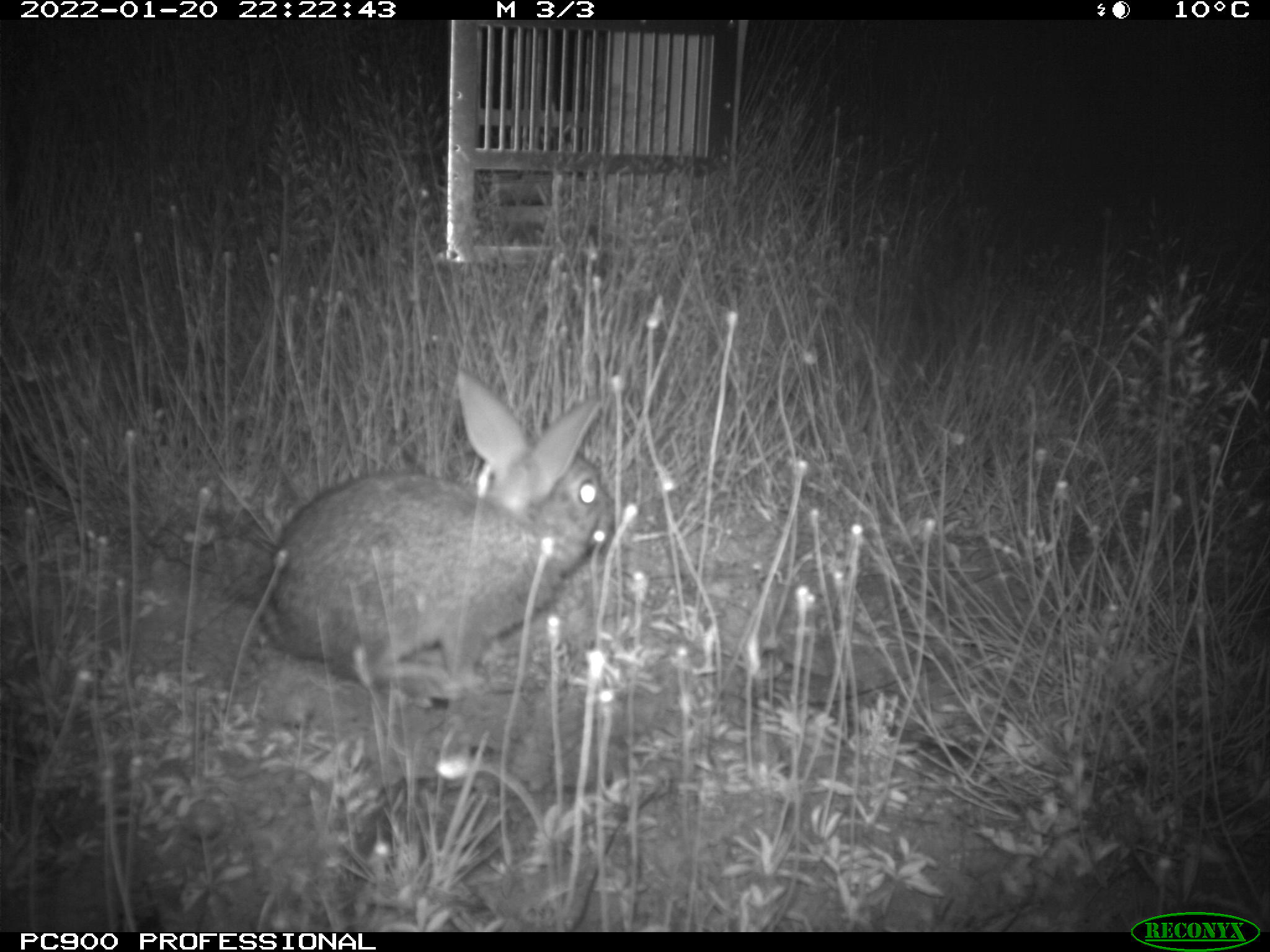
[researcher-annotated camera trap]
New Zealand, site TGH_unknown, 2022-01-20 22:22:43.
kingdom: Animalia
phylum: Chordata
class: Mammalia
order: Lagomorpha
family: Leporidae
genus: Oryctolagus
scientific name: Oryctolagus cuniculus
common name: european rabbit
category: rabbit